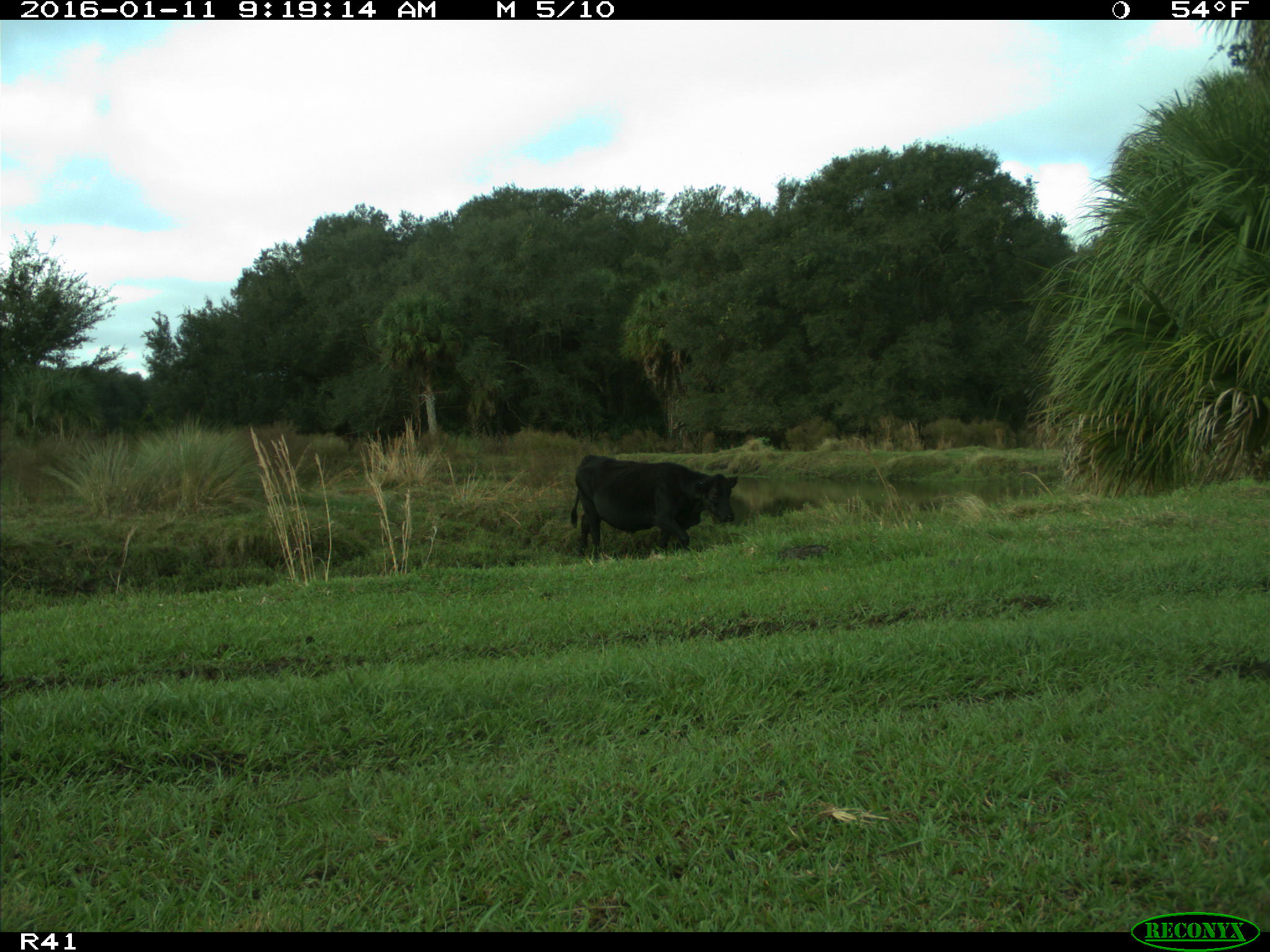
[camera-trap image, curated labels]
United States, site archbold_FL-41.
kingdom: Animalia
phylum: Chordata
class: Mammalia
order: Artiodactyla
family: Bovidae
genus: Bos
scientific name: Bos taurus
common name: domestic cow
Bos taurus (domestic cow).